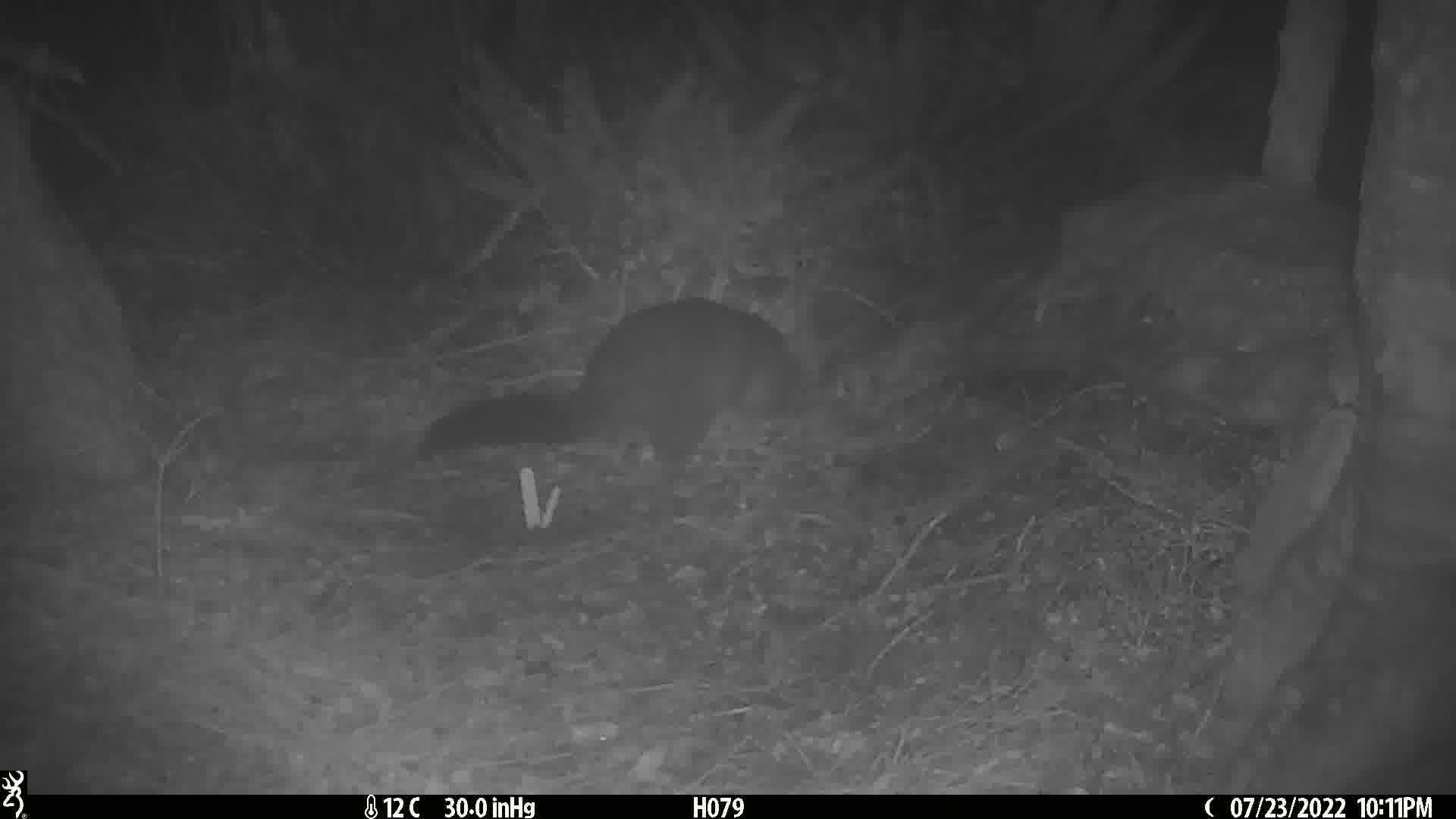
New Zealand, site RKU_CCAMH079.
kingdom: Animalia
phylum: Chordata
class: Mammalia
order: Diprotodontia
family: Phalangeridae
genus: Trichosurus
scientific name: Trichosurus vulpecula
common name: common brushtail possum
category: possum